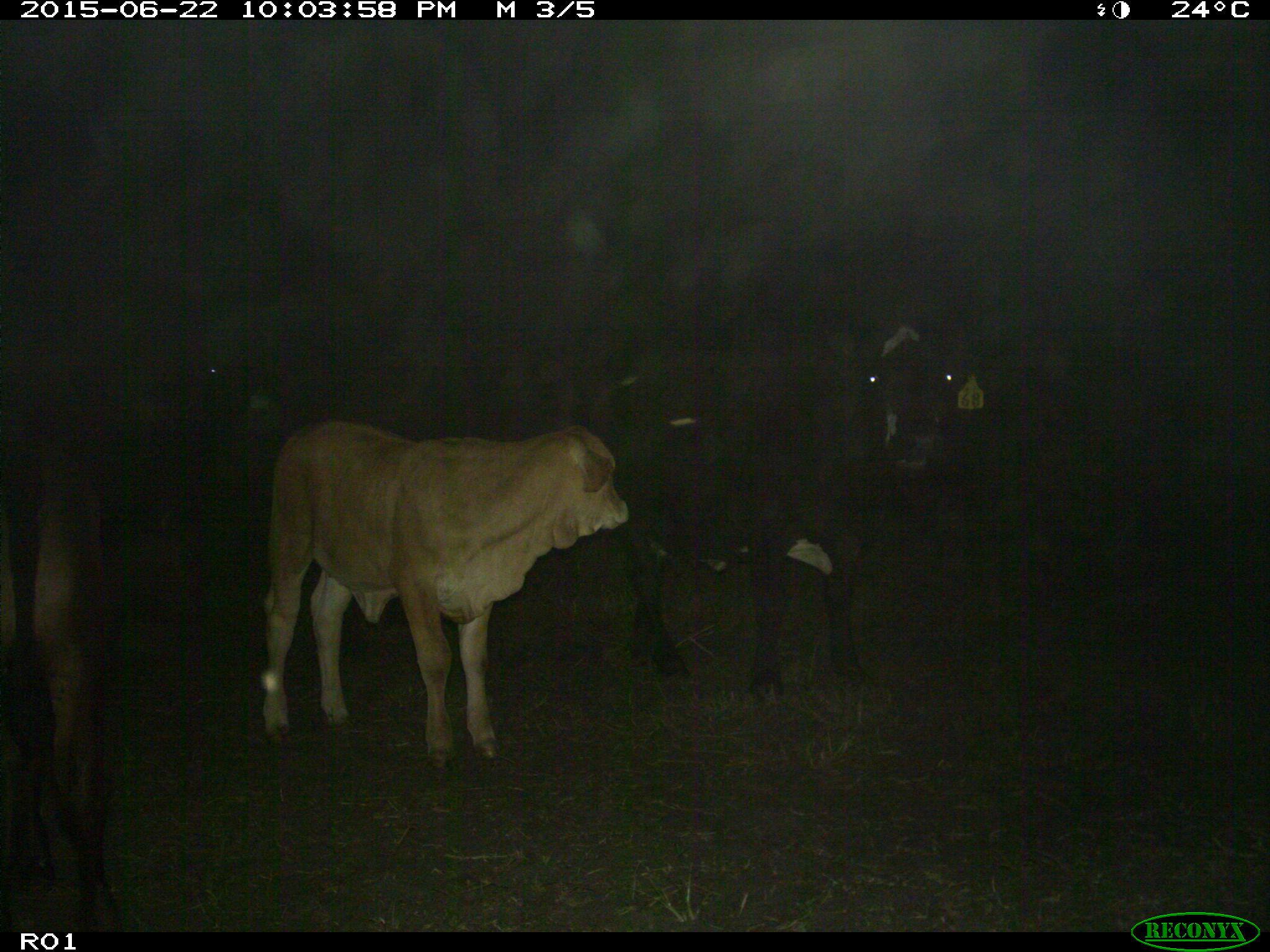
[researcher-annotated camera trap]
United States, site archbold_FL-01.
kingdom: Animalia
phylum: Chordata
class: Mammalia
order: Artiodactyla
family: Bovidae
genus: Bos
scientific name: Bos taurus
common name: domestic cow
Bos taurus (domestic cow).